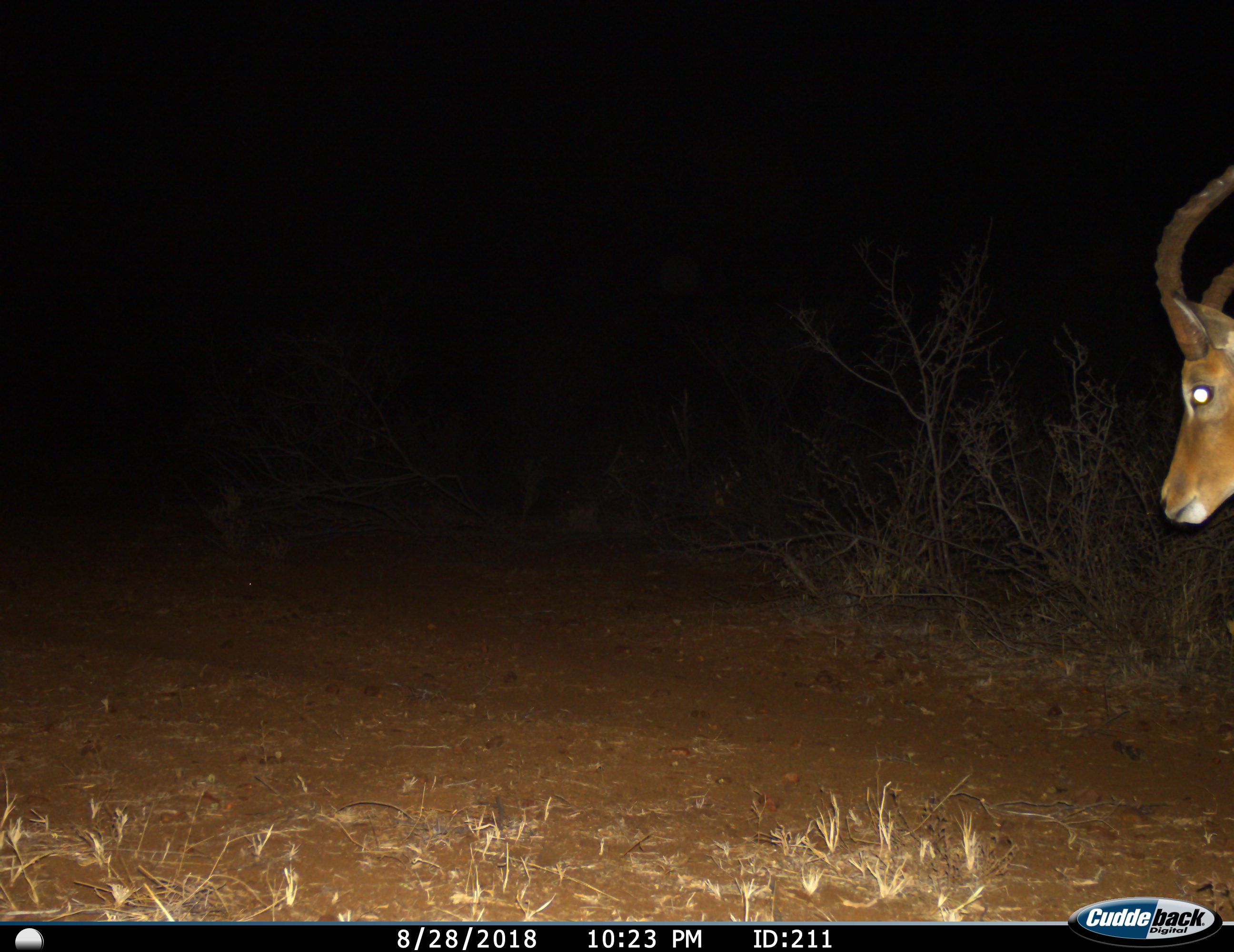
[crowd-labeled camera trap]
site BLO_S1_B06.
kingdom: Animalia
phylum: Chordata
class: Mammalia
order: Artiodactyla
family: Bovidae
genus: Aepyceros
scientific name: Aepyceros melampus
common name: impala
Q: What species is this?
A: Impala (Aepyceros melampus).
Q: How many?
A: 1.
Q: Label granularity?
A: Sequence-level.